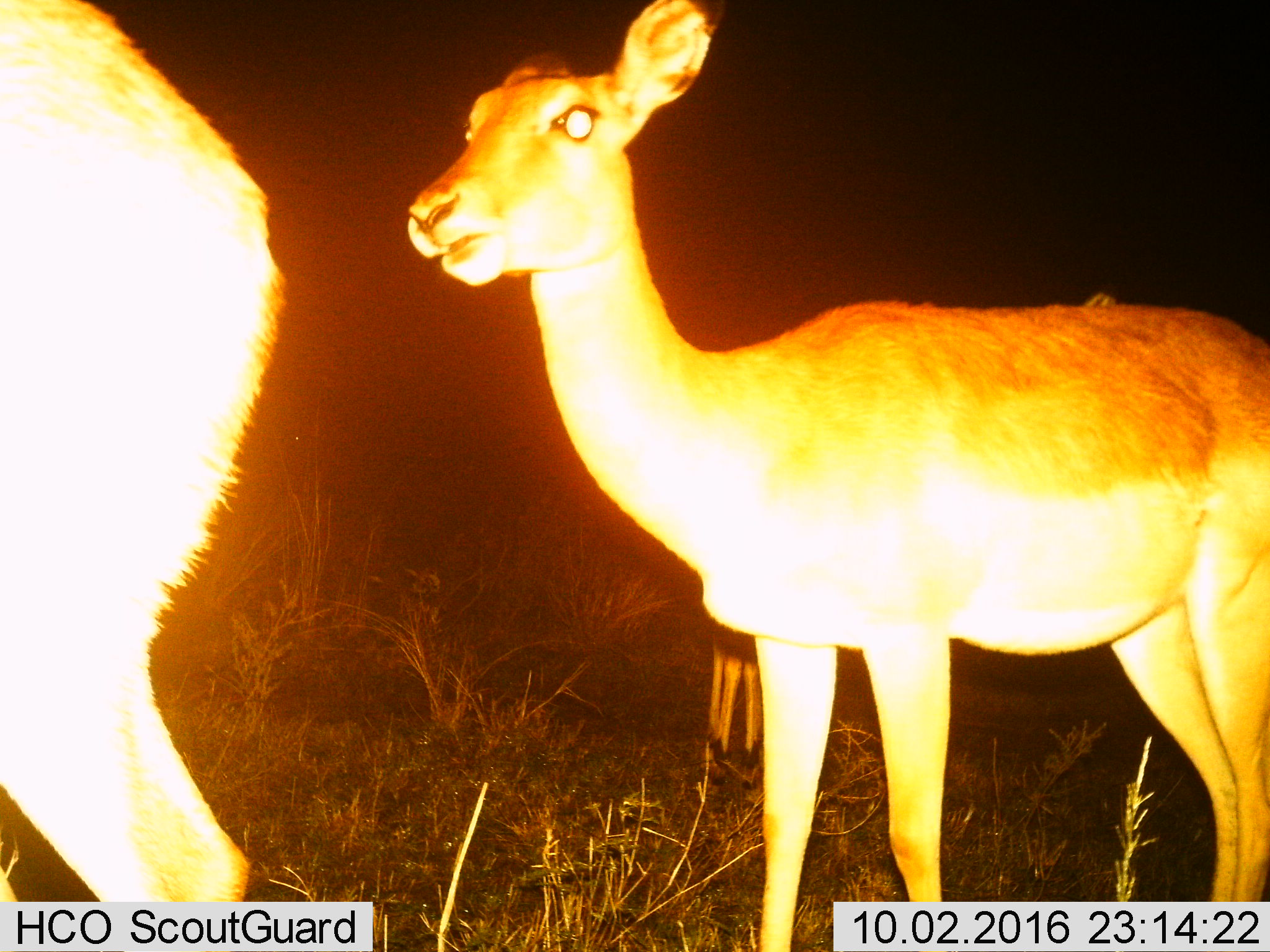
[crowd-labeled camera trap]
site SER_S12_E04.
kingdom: Animalia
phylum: Chordata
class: Mammalia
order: Artiodactyla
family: Bovidae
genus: Aepyceros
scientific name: Aepyceros melampus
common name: impala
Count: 3.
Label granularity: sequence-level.